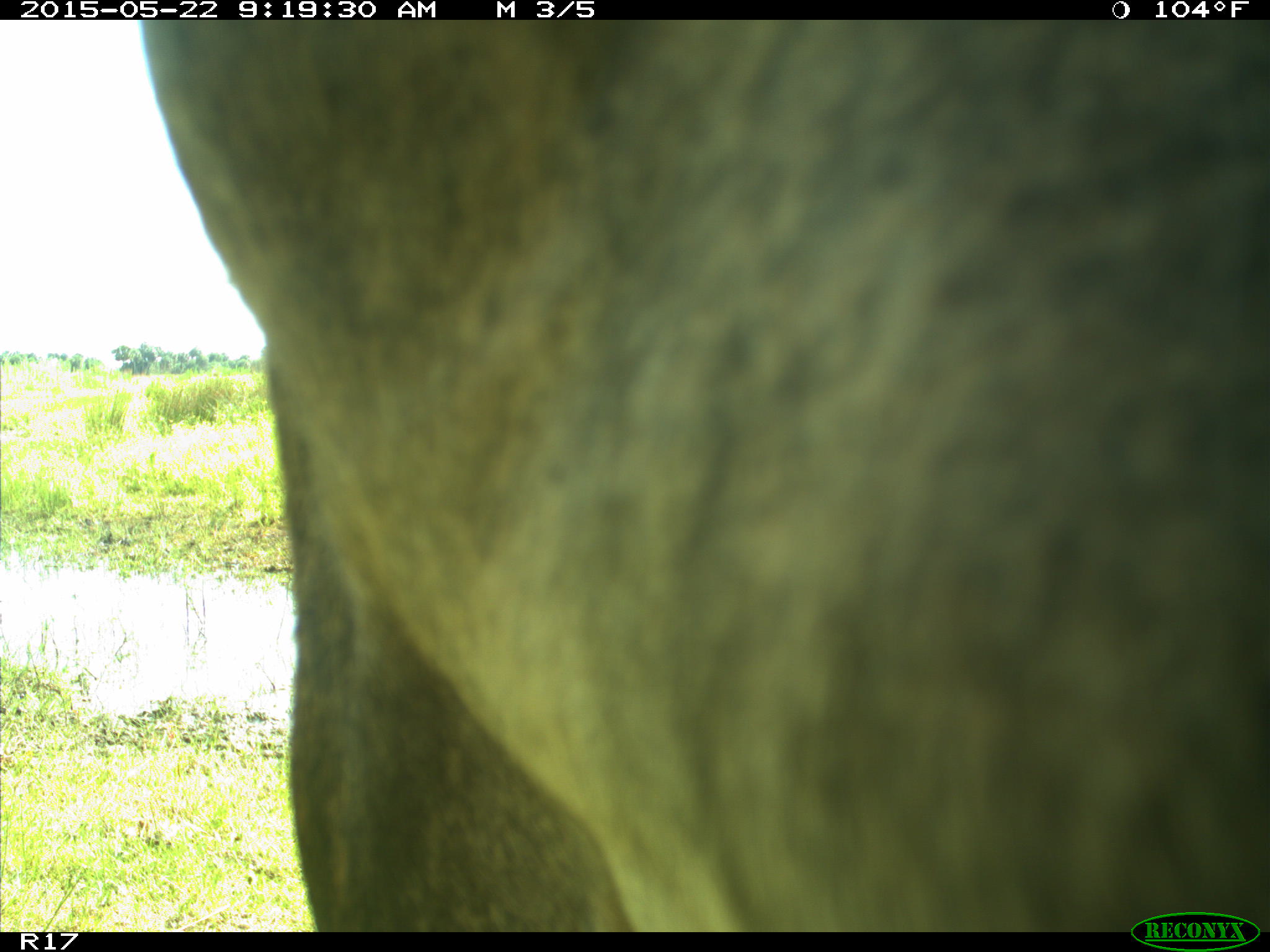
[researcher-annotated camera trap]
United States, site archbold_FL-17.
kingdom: Animalia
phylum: Chordata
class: Mammalia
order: Artiodactyla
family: Bovidae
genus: Bos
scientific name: Bos taurus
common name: domestic cow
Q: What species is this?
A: Bos taurus (domestic cow).